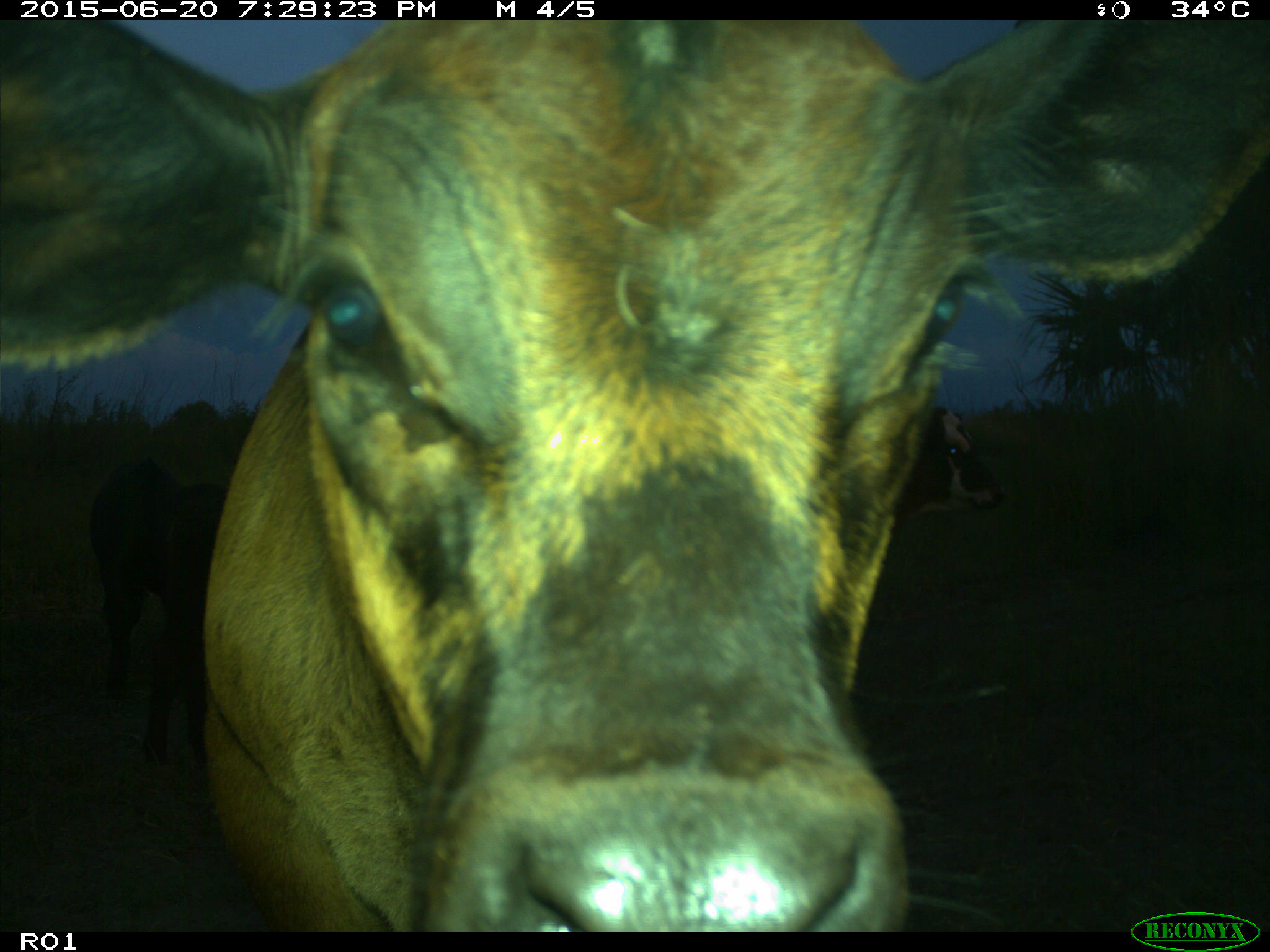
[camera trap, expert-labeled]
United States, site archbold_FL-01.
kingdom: Animalia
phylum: Chordata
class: Mammalia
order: Artiodactyla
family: Bovidae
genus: Bos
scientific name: Bos taurus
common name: domestic cow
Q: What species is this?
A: Bos taurus (domestic cow).